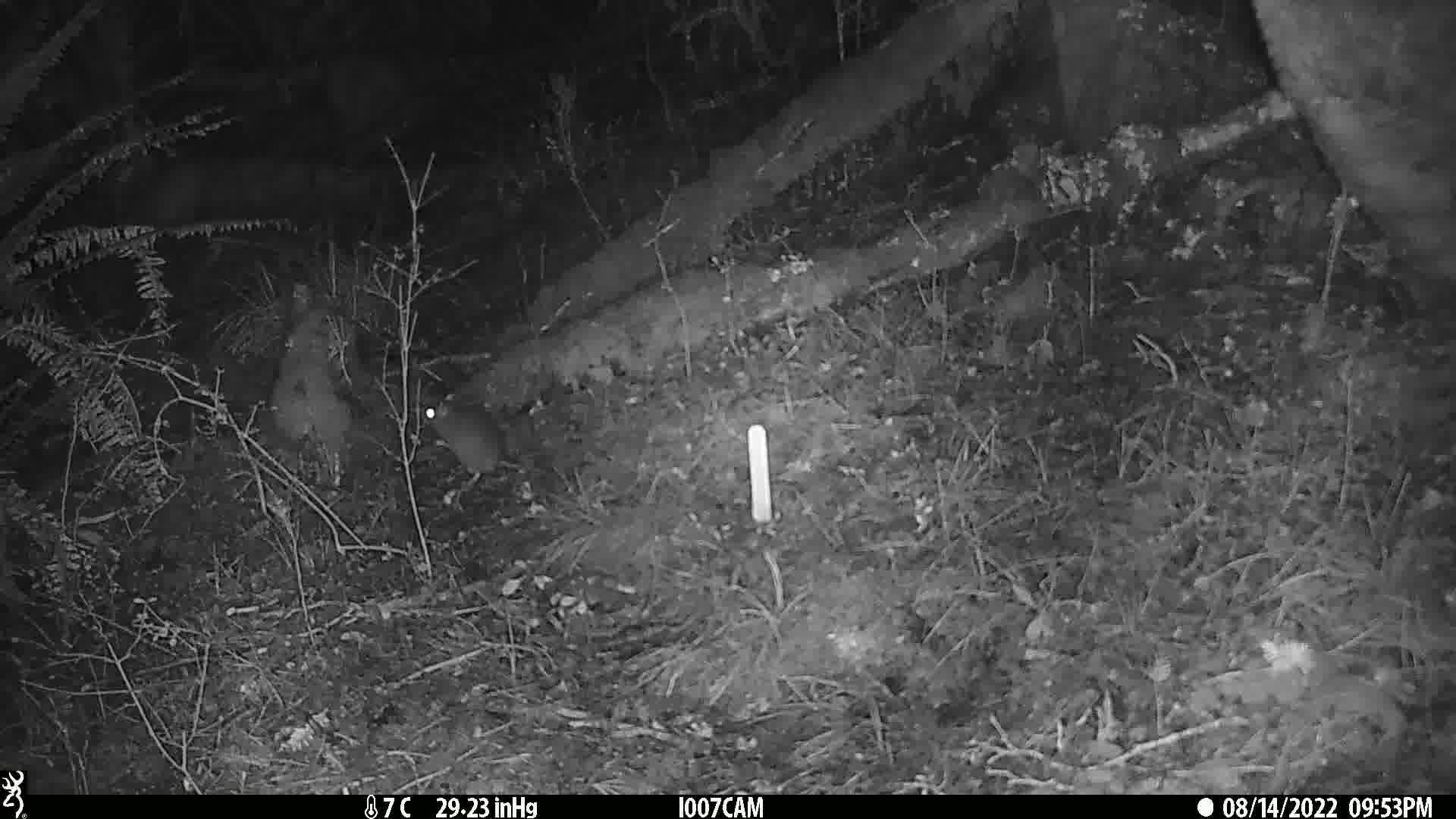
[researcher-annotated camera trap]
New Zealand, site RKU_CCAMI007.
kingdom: Animalia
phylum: Chordata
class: Mammalia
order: Rodentia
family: Muridae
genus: Rattus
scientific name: Rattus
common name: rat